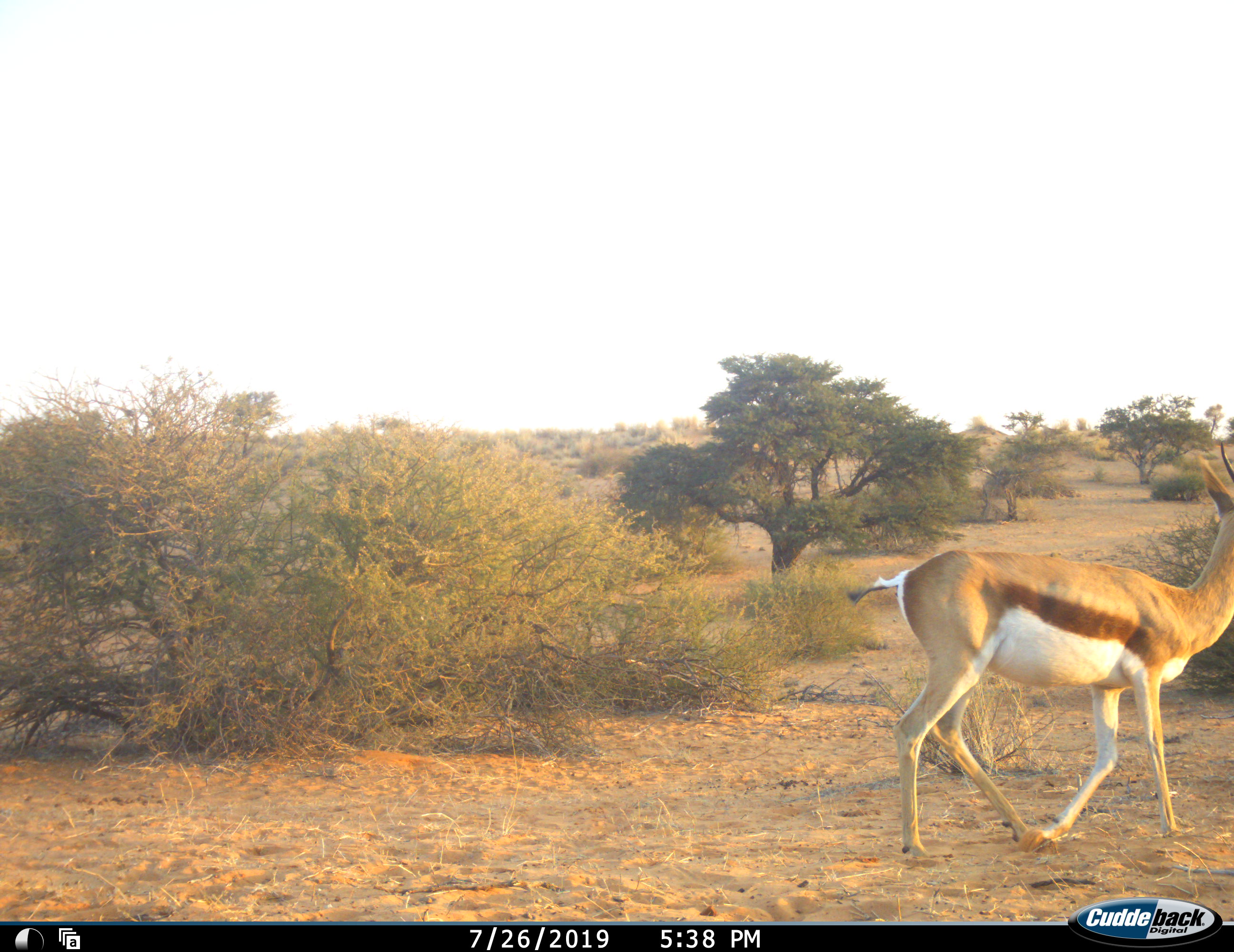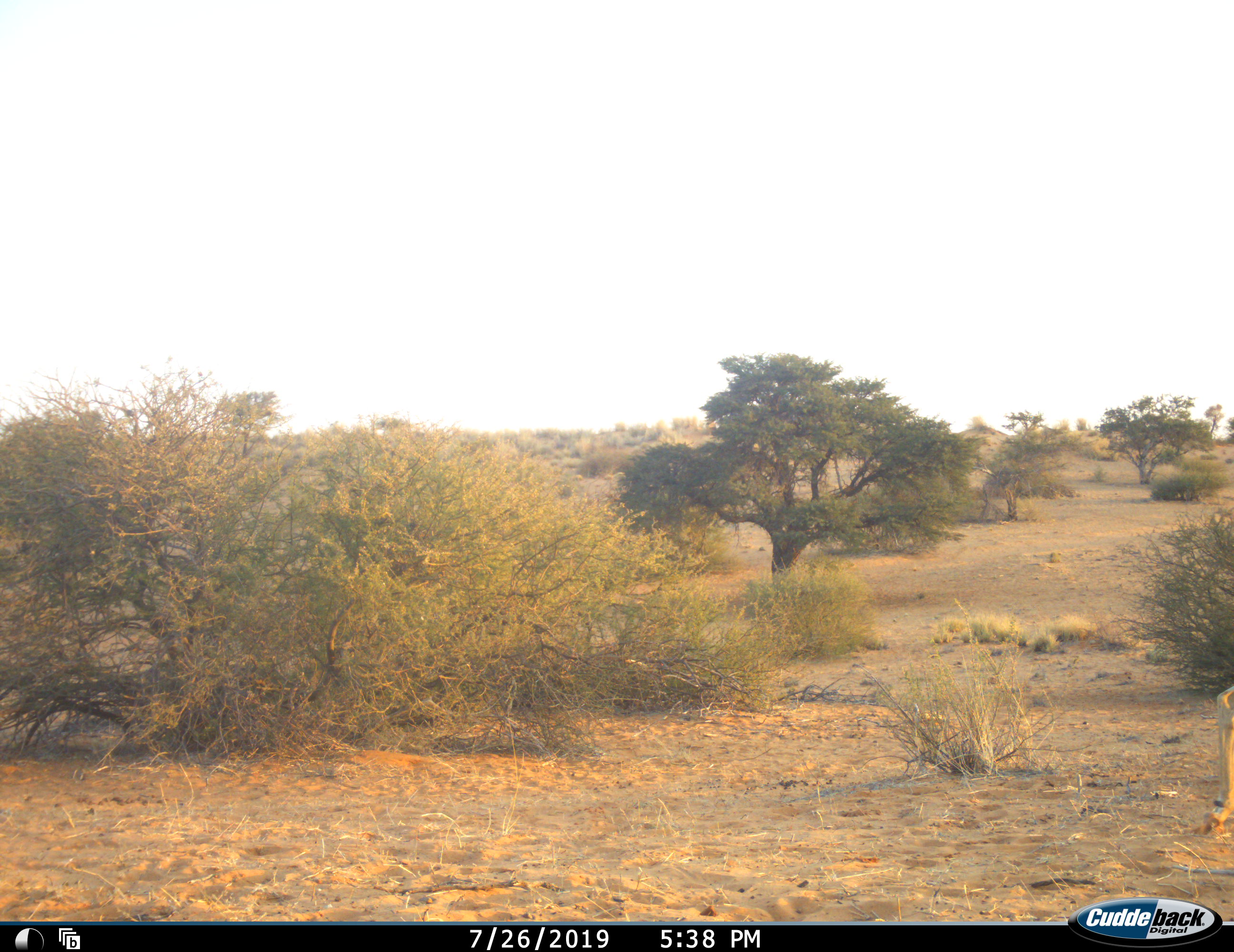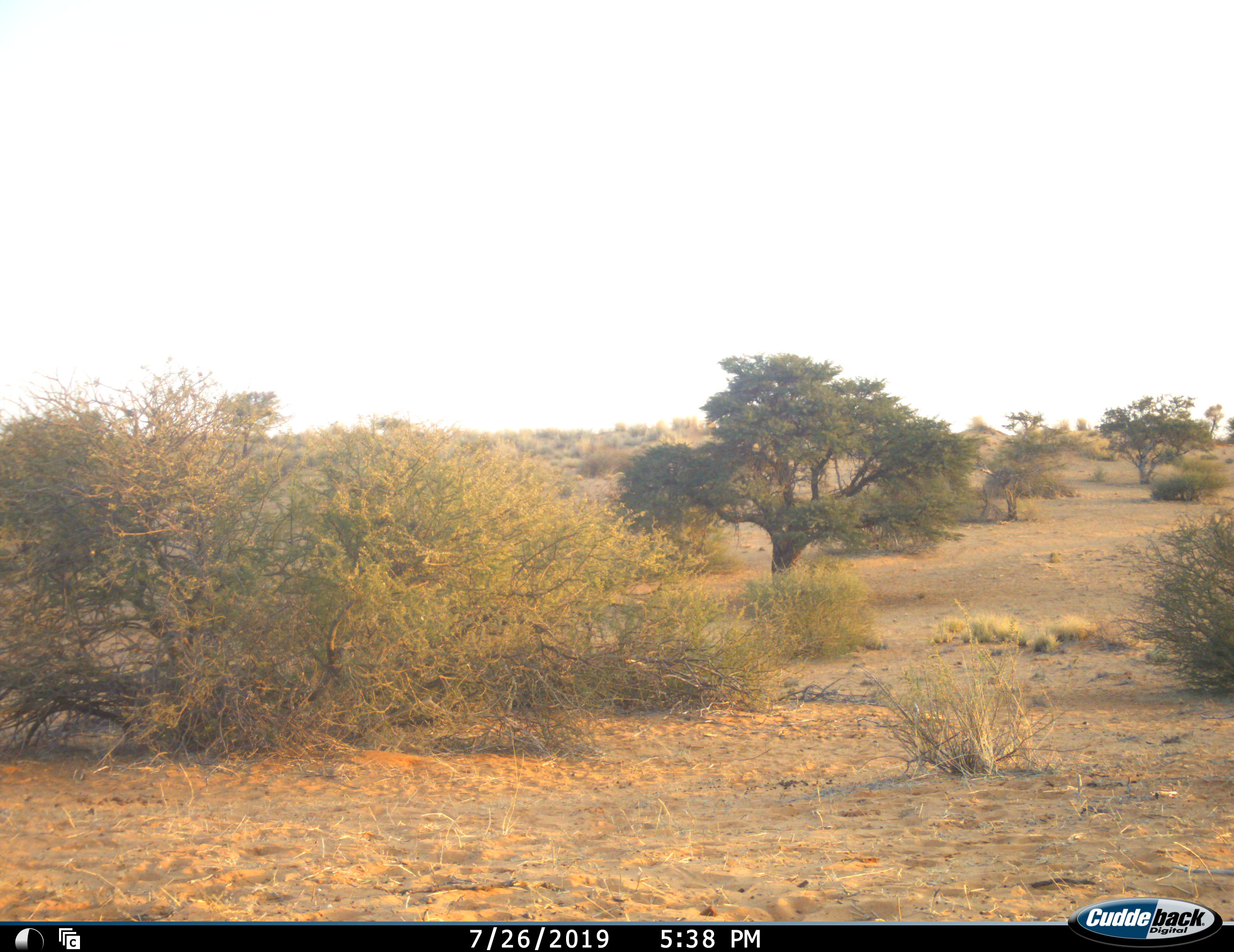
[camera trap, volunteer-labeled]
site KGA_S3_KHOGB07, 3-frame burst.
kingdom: Animalia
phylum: Chordata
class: Mammalia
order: Artiodactyla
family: Bovidae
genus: Antidorcas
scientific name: Antidorcas marsupialis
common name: springbok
Springbok (Antidorcas marsupialis), count 1. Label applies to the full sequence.